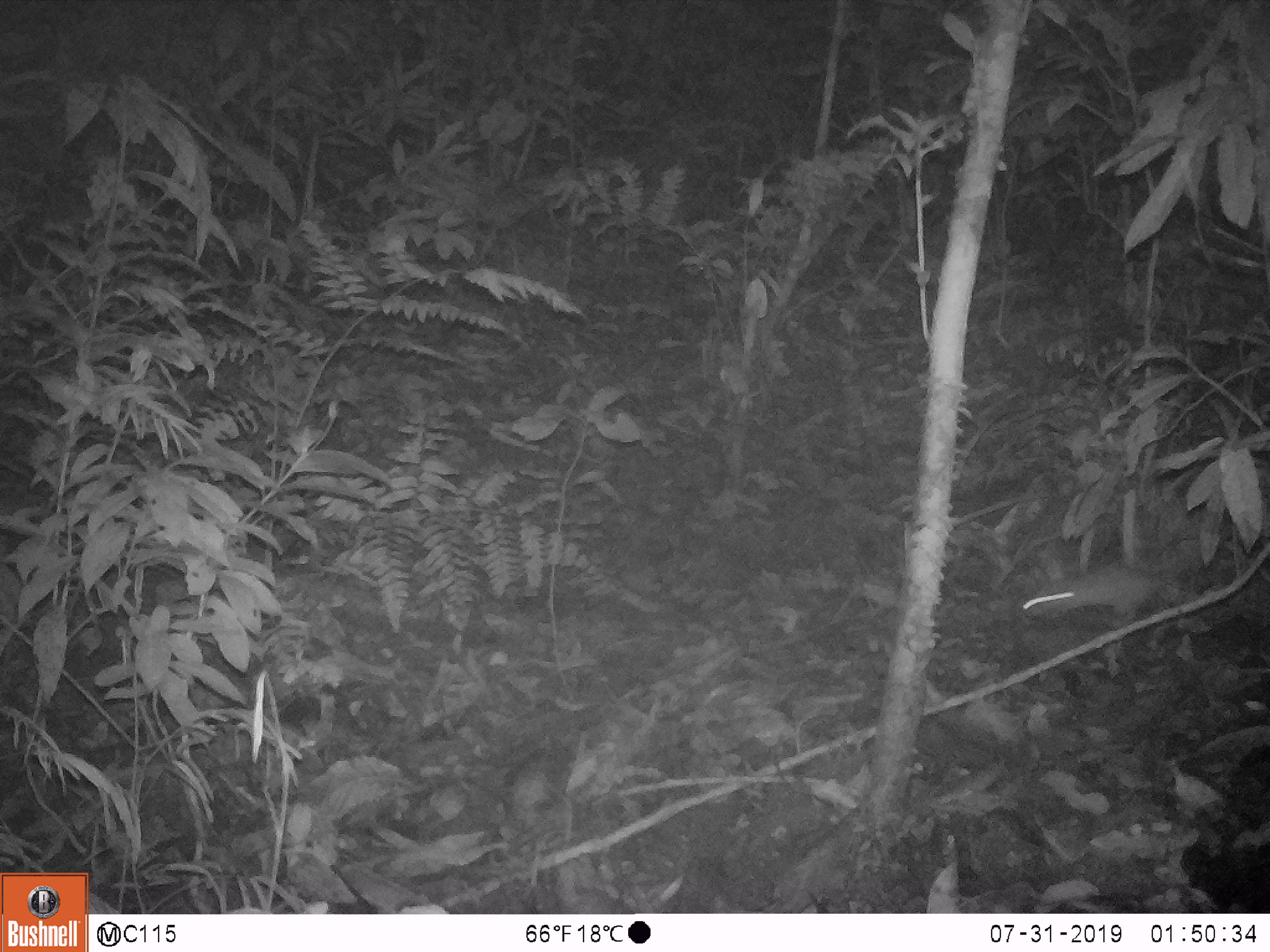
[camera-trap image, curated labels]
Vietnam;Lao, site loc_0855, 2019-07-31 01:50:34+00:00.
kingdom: Animalia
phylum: Chordata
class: Mammalia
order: Rodentia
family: Muridae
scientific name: Muridae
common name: old-world mice and rats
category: unidentified murid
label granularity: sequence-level